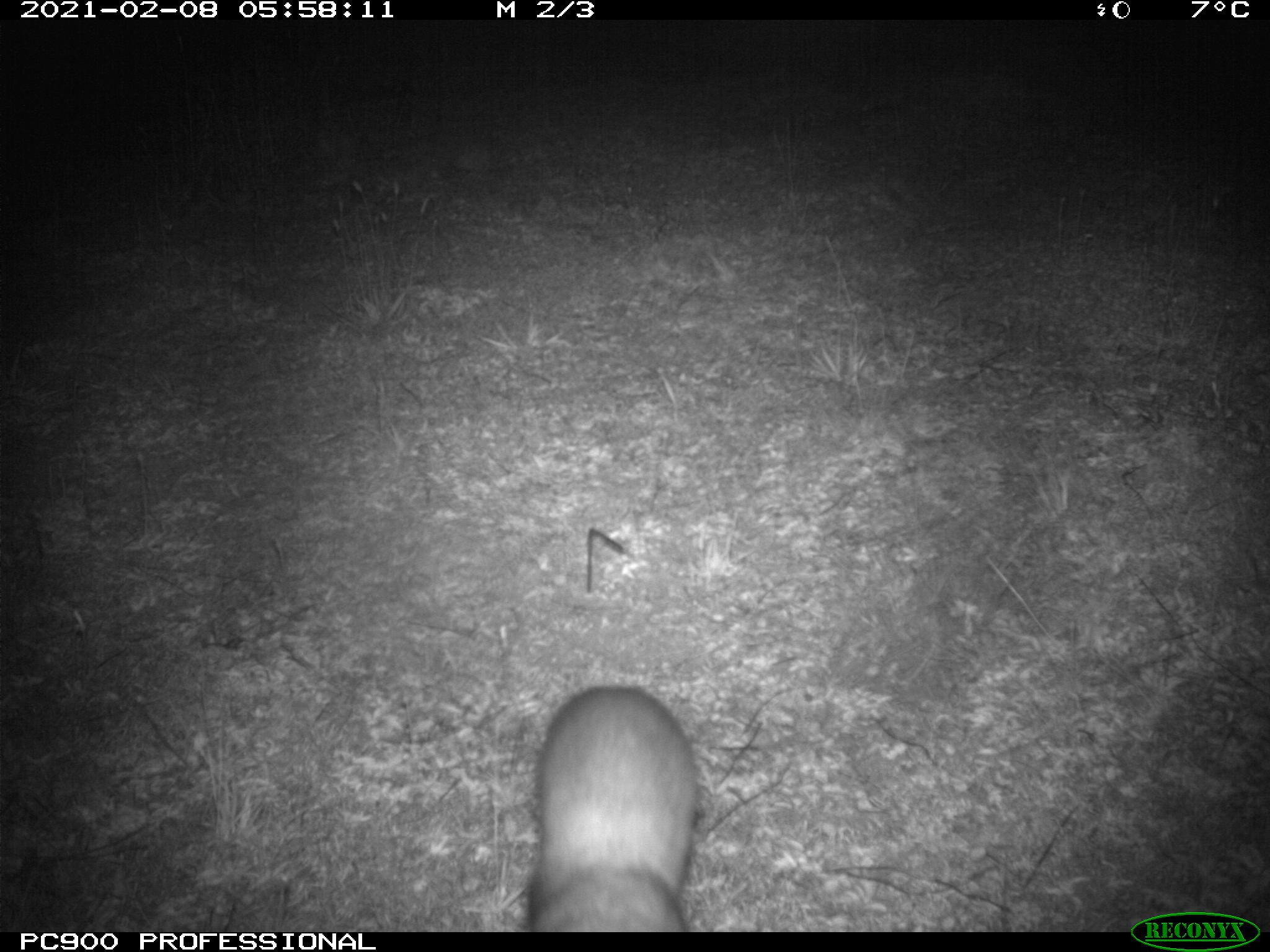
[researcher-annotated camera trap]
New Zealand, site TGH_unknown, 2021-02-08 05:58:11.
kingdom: Animalia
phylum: Chordata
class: Mammalia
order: Carnivora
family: Mustelidae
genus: Mustela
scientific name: Mustela furo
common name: ferret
Ferret (Mustela furo).